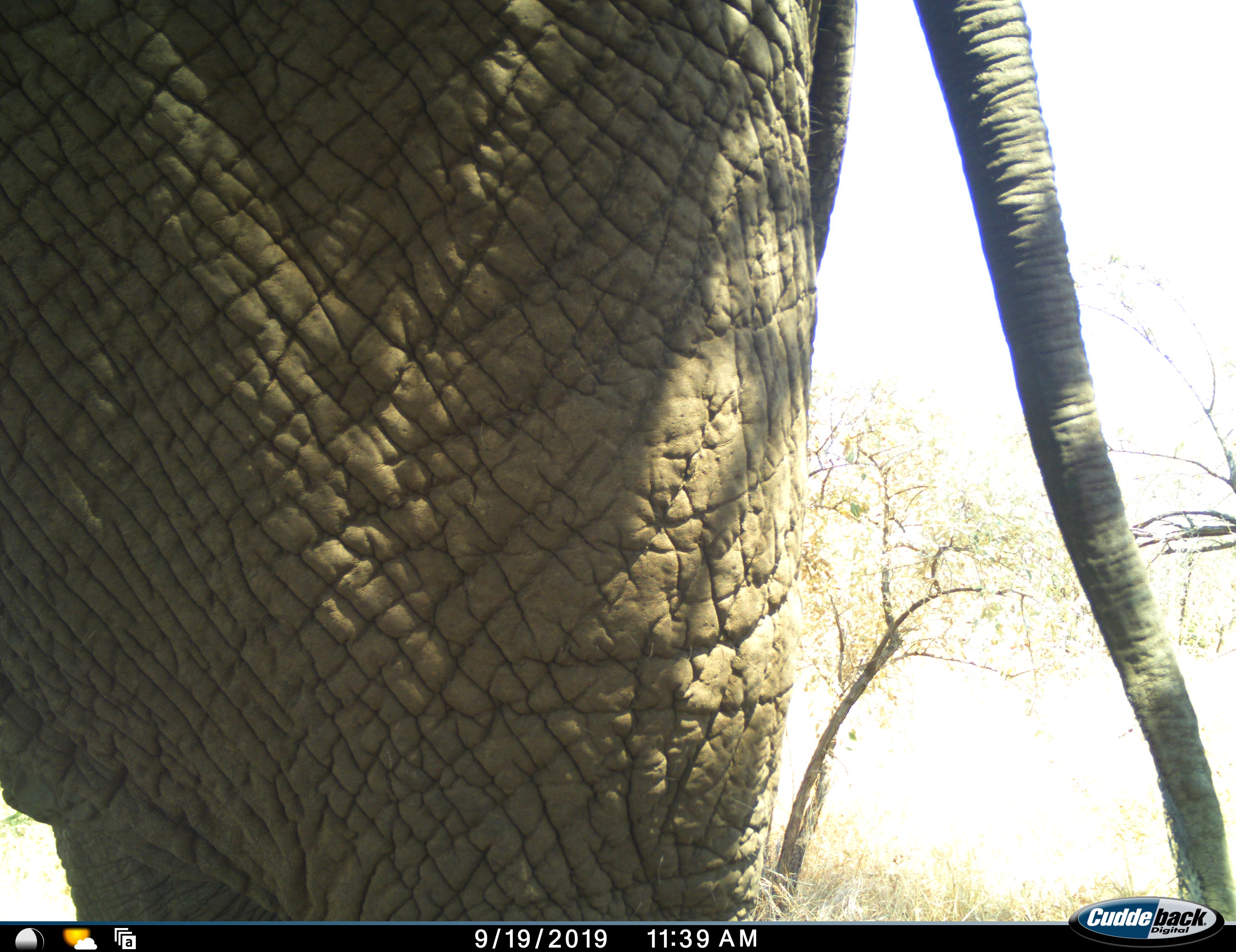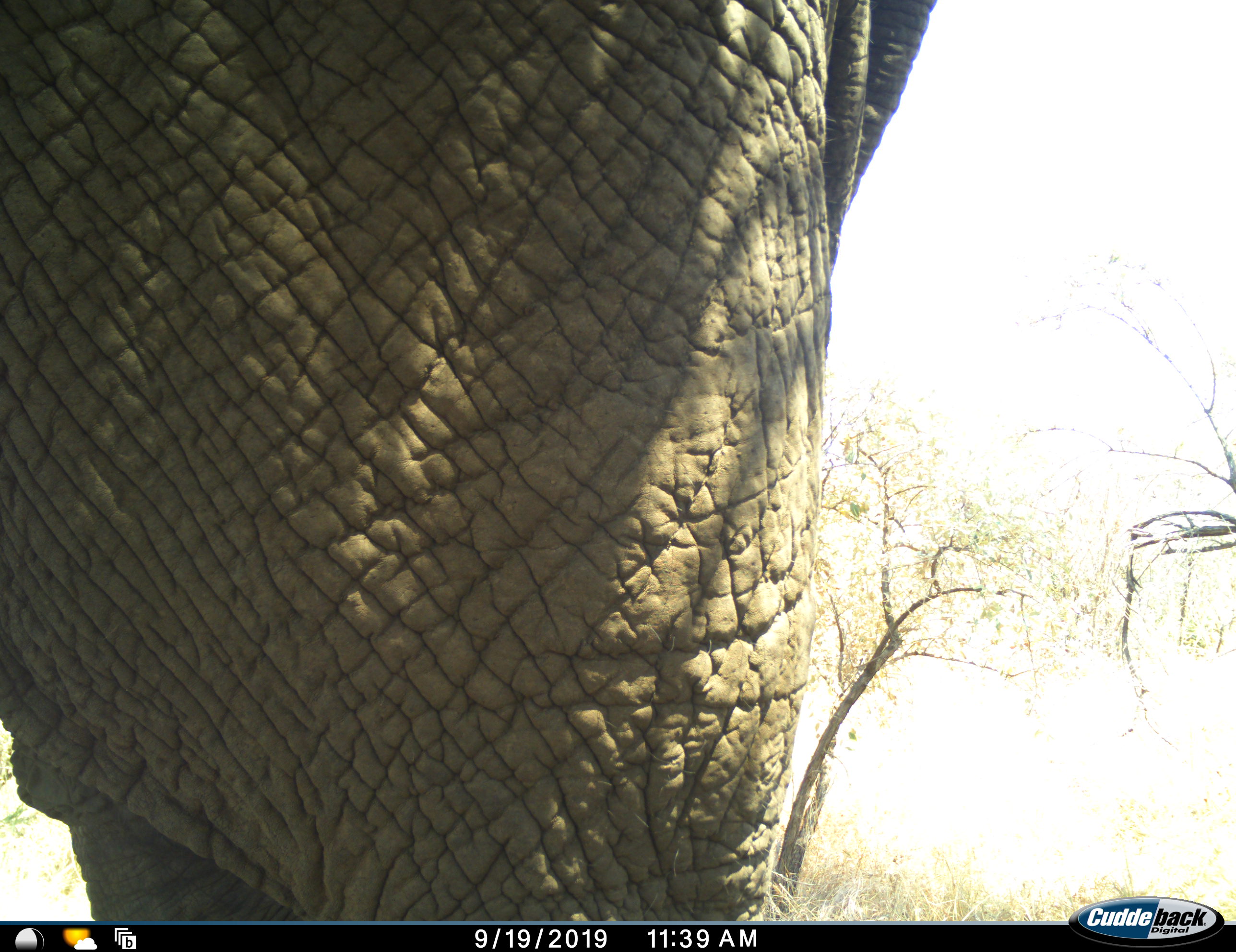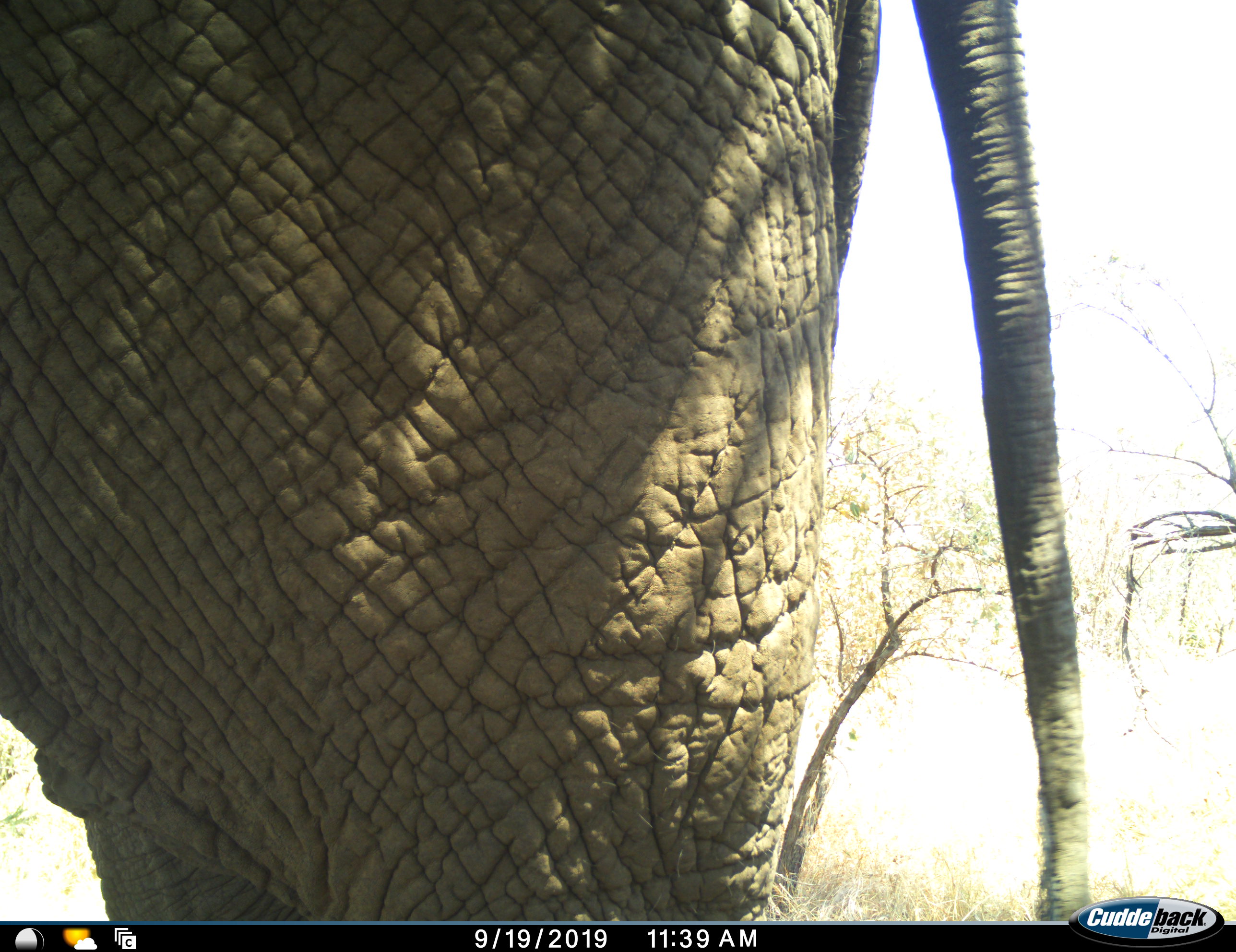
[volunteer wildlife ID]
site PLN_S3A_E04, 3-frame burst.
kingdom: Animalia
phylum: Chordata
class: Mammalia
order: Proboscidea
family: Elephantidae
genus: Loxodonta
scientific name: Loxodonta africana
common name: african bush elephant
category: elephant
Elephant (african bush elephant) (Loxodonta africana), count 1. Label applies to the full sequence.